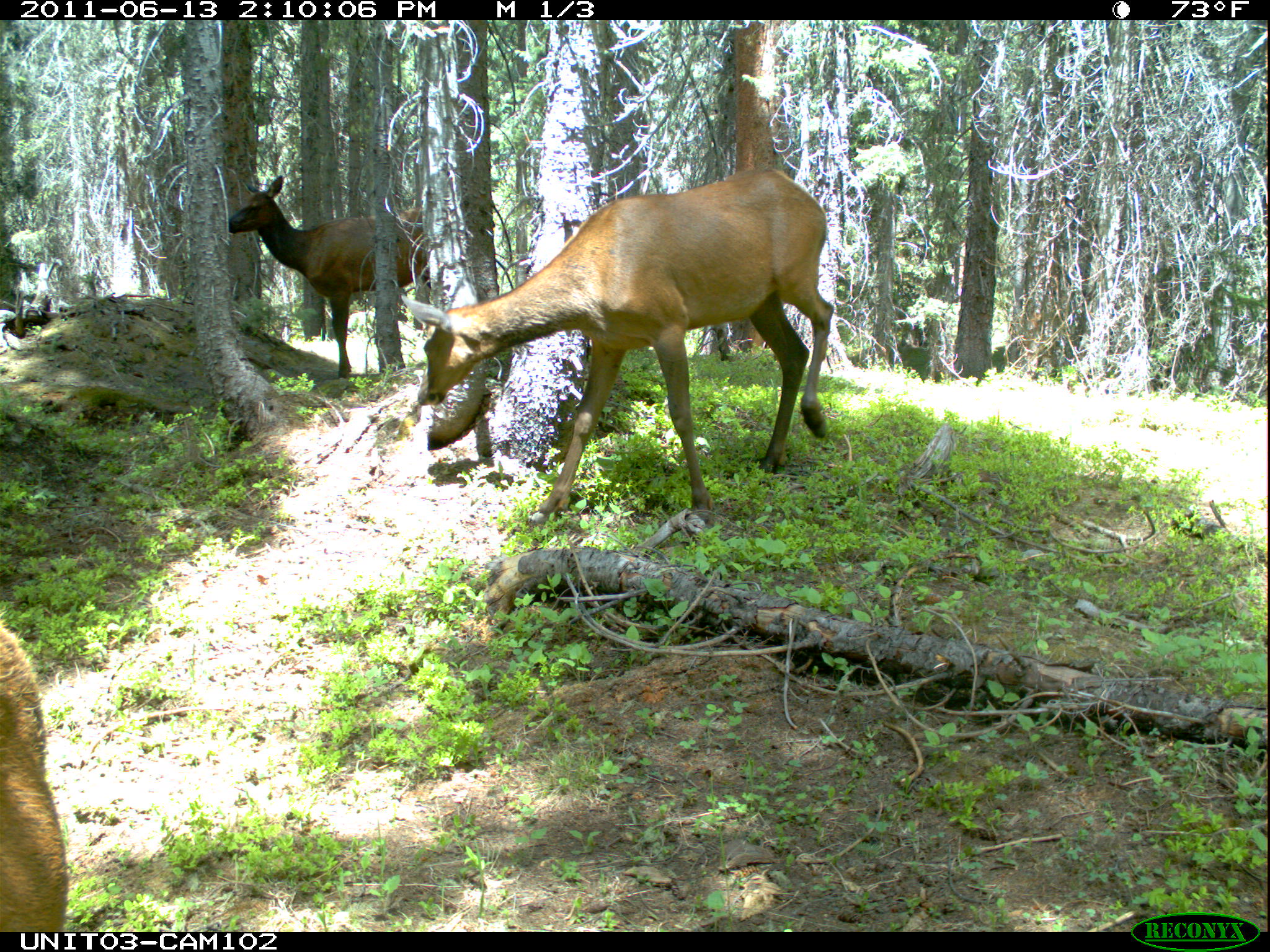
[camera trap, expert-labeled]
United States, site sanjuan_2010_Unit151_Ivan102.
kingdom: Animalia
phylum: Chordata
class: Mammalia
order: Artiodactyla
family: Cervidae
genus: Cervus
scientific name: Cervus elaphus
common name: red deer